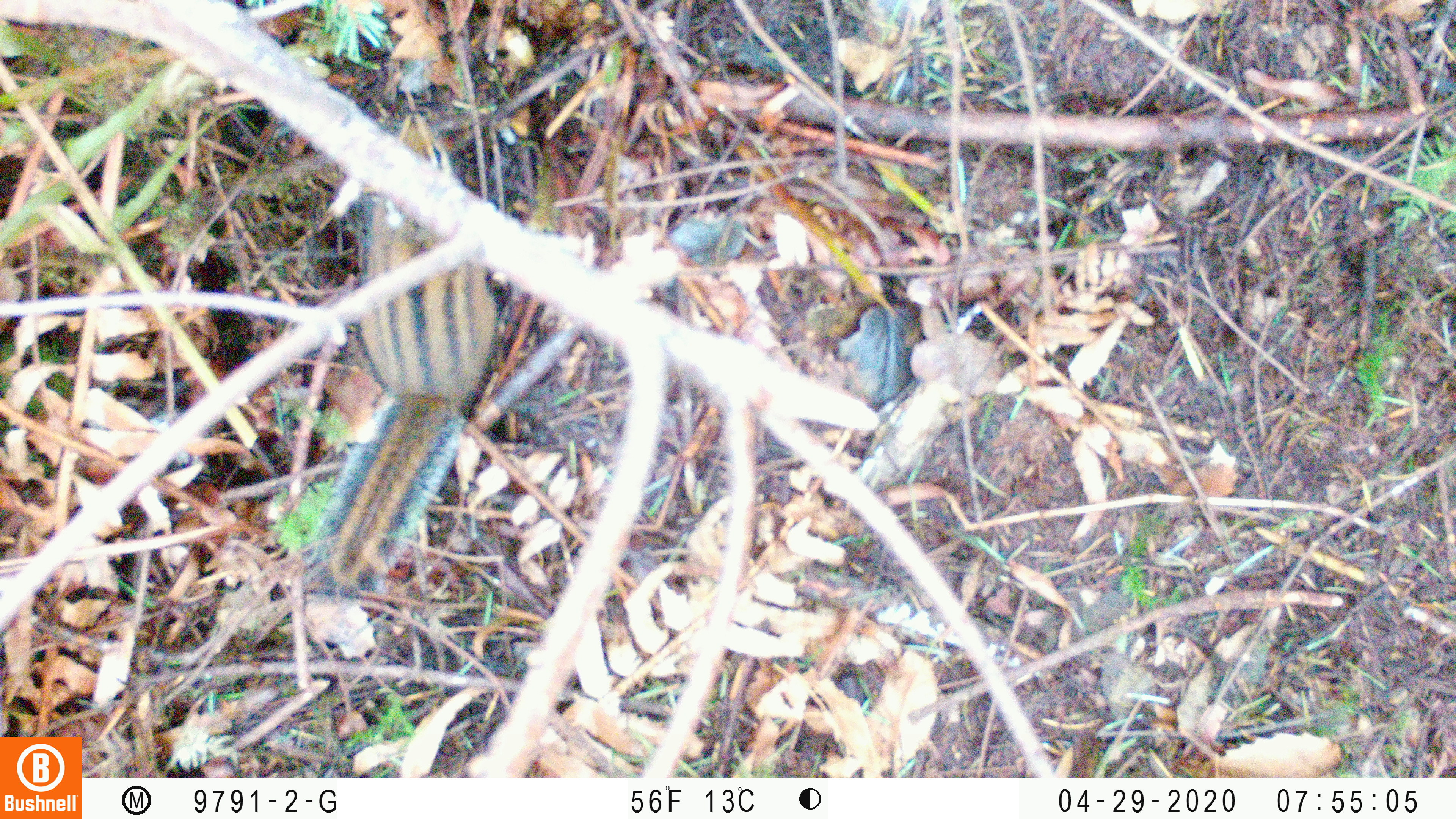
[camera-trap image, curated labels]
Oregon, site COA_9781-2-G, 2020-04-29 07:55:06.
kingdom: Animalia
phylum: Chordata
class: Mammalia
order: Rodentia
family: Sciuridae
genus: Neotamias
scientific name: Neotamias townsendii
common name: townsend's chipmunk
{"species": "townsend's chipmunk (Neotamias townsendii)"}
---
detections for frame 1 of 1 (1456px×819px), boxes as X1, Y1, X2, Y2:
townsend's chipmunk: 294, 103, 507, 615